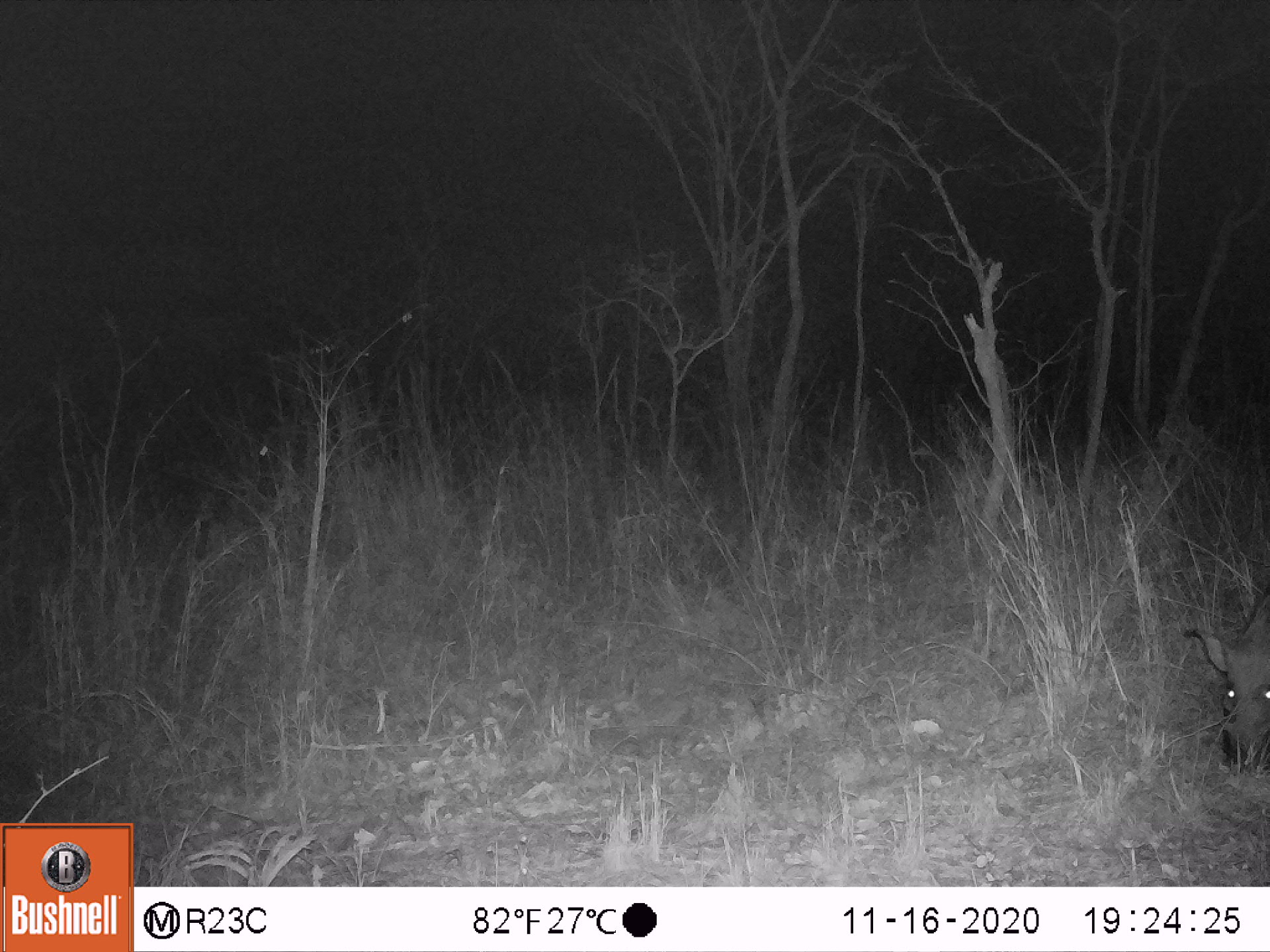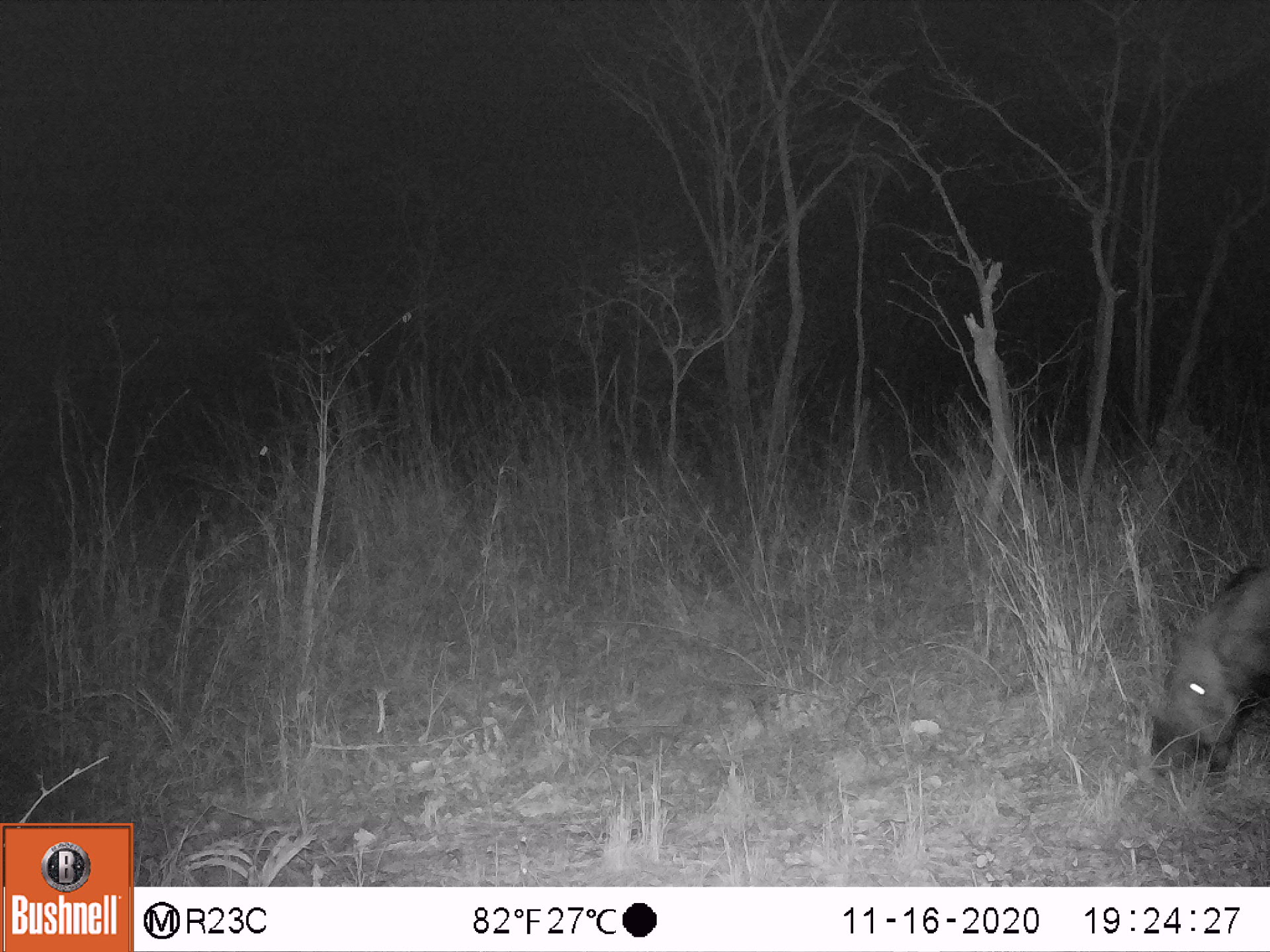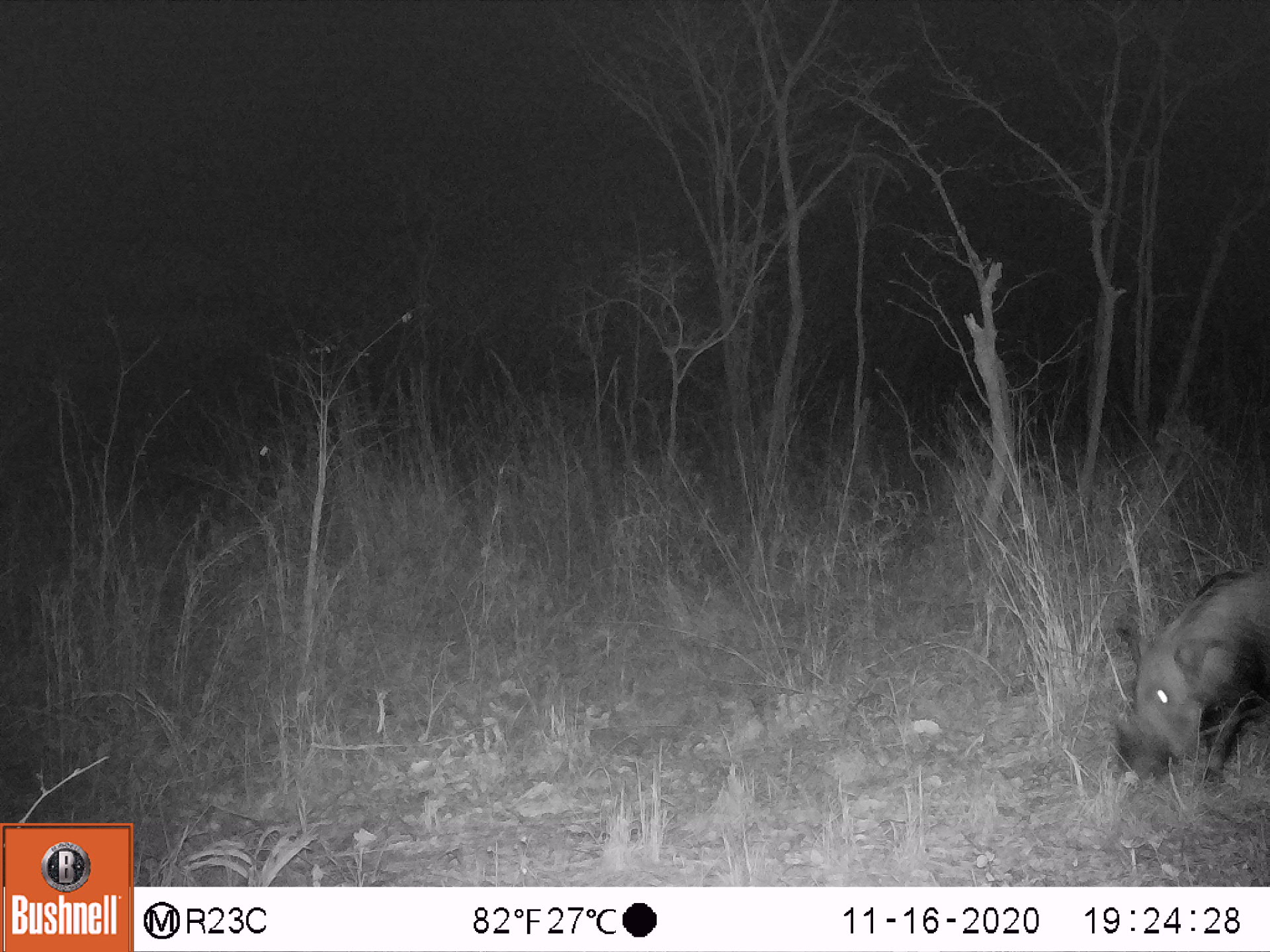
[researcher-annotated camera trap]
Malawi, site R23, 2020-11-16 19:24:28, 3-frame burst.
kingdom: Animalia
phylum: Chordata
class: Mammalia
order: Artiodactyla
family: Suidae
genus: Potamochoerus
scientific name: Potamochoerus larvatus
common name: bushpig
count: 1